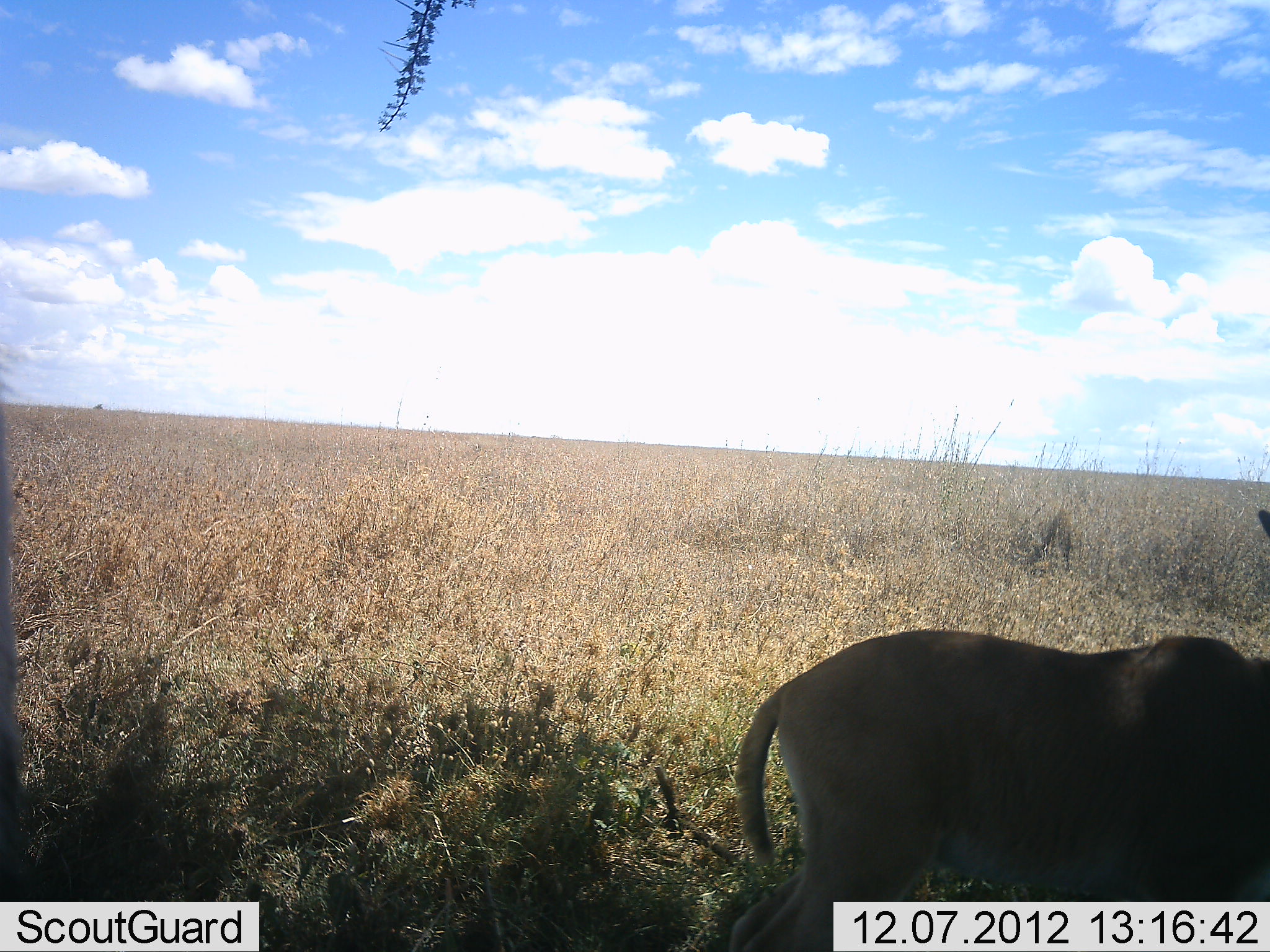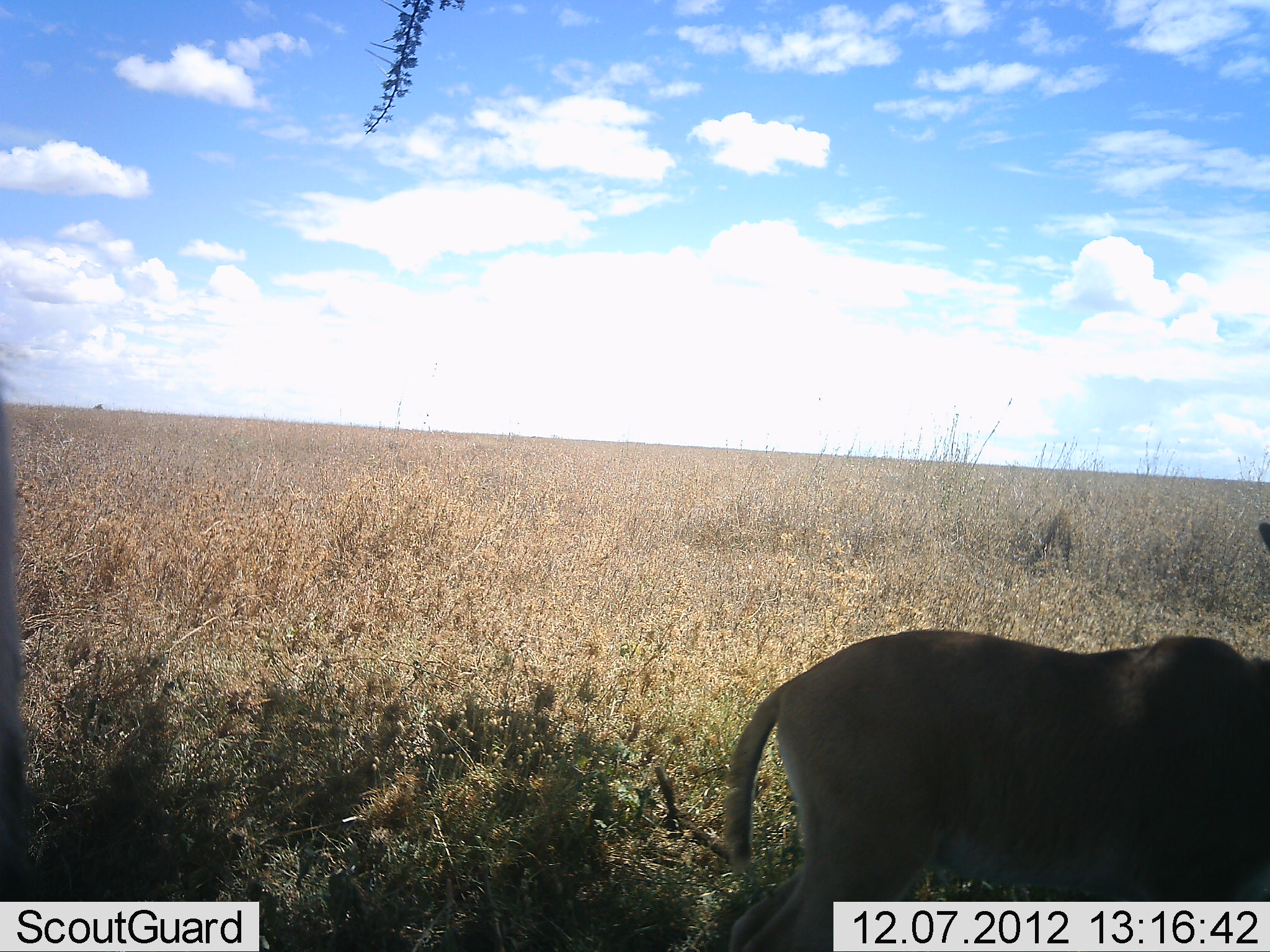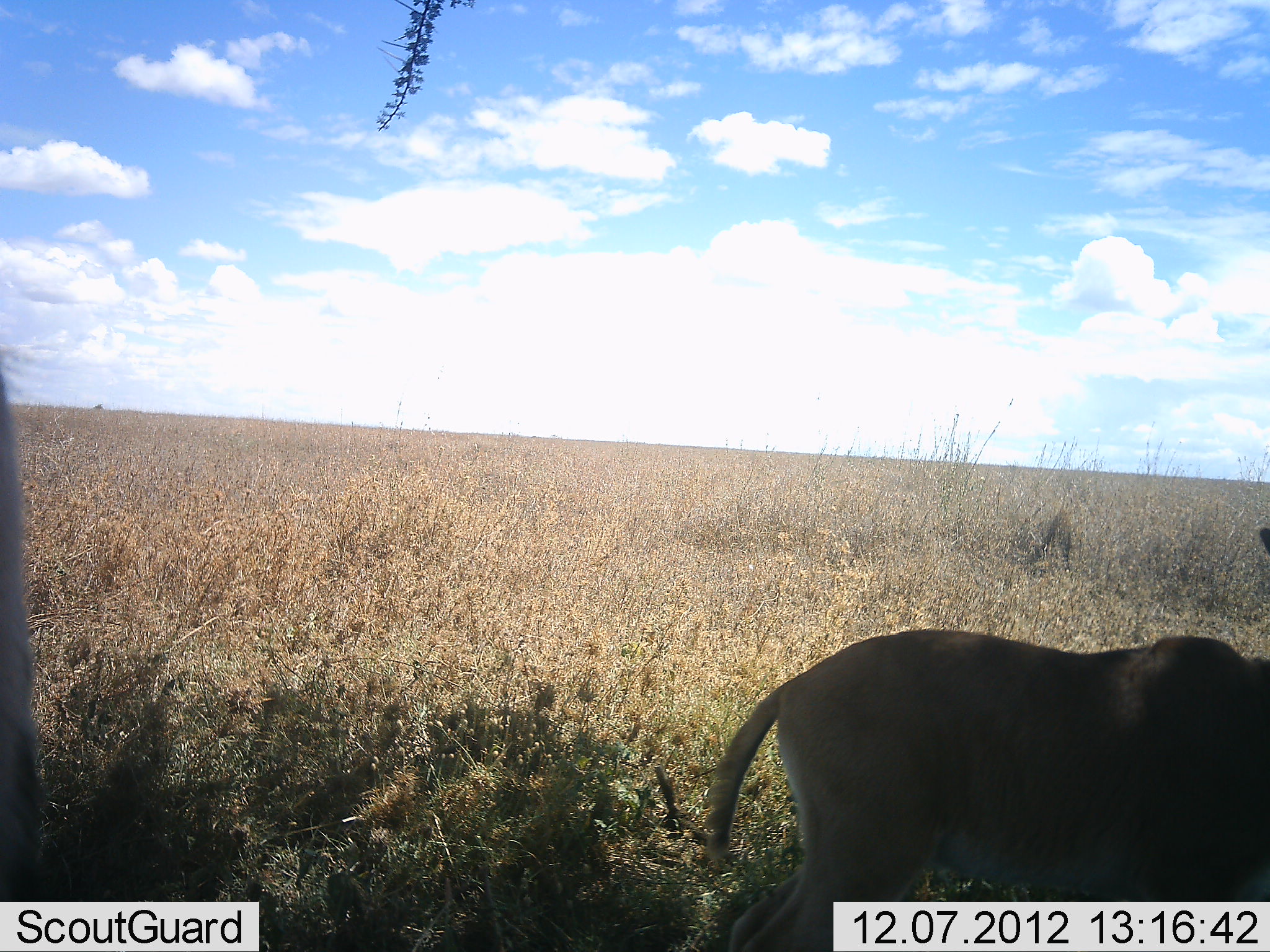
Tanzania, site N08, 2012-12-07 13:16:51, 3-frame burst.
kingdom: Animalia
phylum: Chordata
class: Mammalia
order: Artiodactyla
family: Bovidae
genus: Alcelaphus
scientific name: Alcelaphus buselaphus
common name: hartebeest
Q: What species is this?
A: Hartebeest (Alcelaphus buselaphus).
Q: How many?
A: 1.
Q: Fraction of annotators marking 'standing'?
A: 100%.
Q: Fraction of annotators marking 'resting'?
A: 0%.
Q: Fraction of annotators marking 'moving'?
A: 0%.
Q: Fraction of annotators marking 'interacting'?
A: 0%.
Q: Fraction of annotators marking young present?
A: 50%.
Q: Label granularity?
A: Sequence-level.